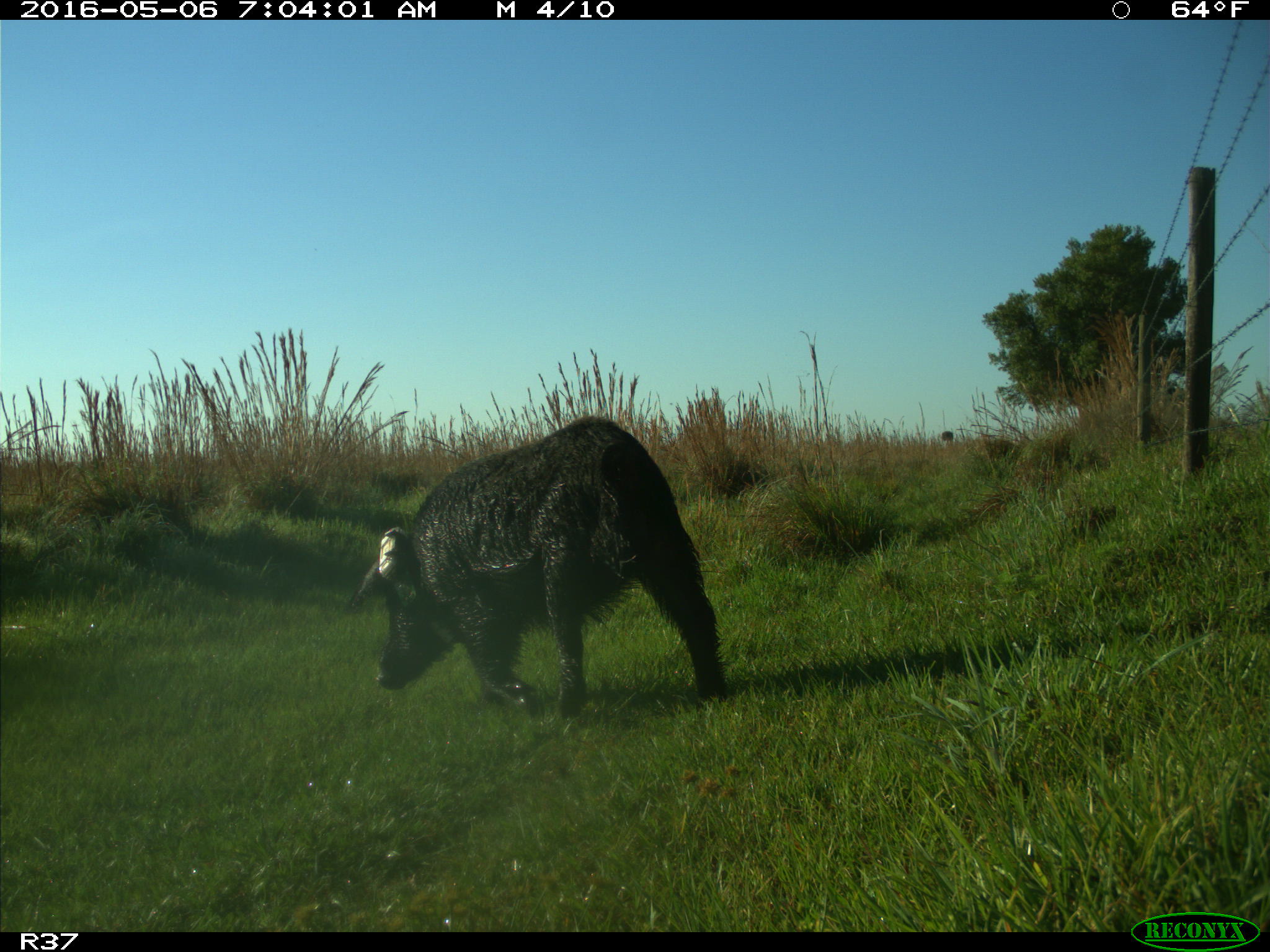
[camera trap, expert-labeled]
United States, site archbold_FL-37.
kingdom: Animalia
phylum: Chordata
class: Mammalia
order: Artiodactyla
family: Suidae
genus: Sus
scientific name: Sus scrofa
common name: wild boar